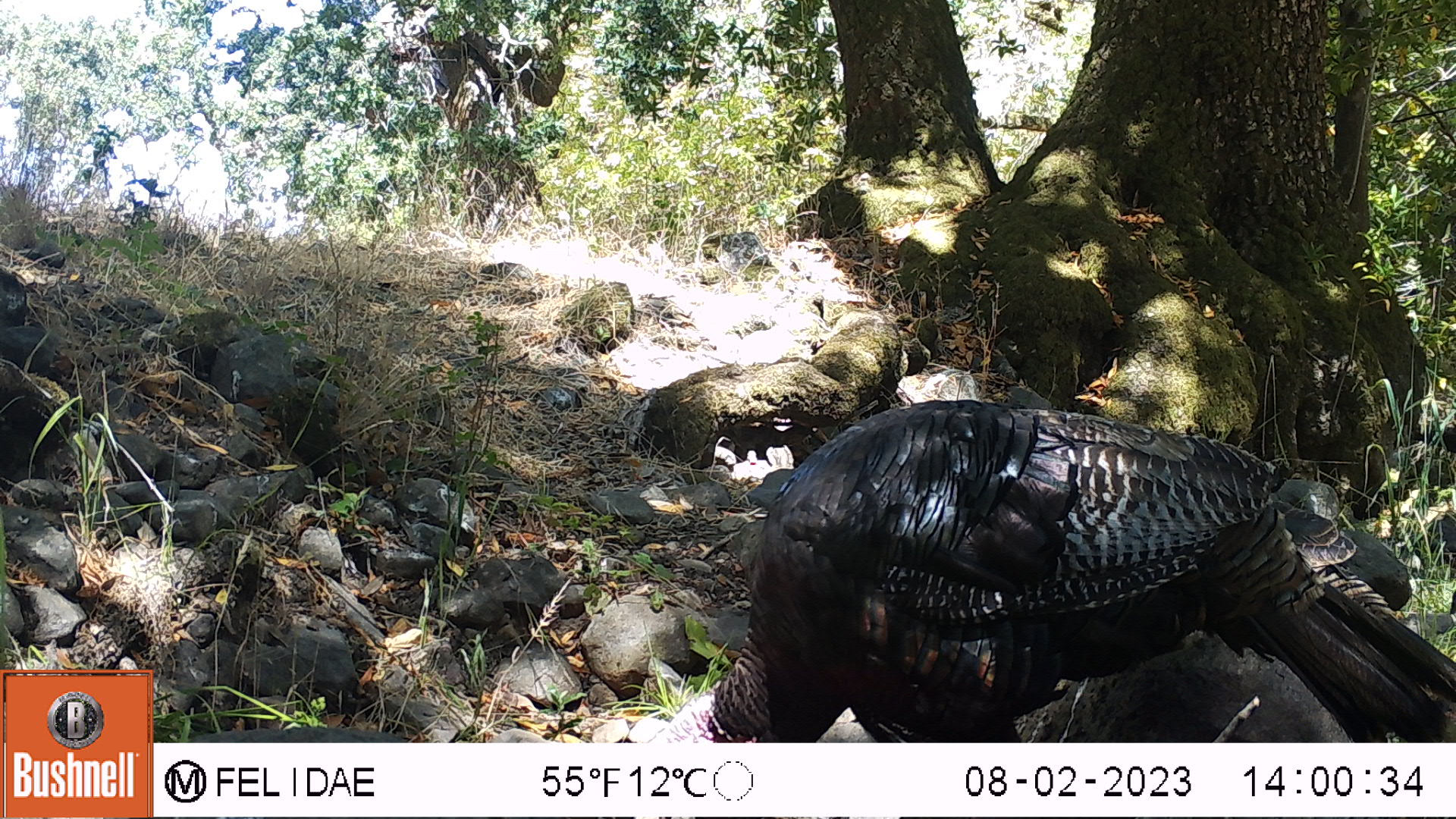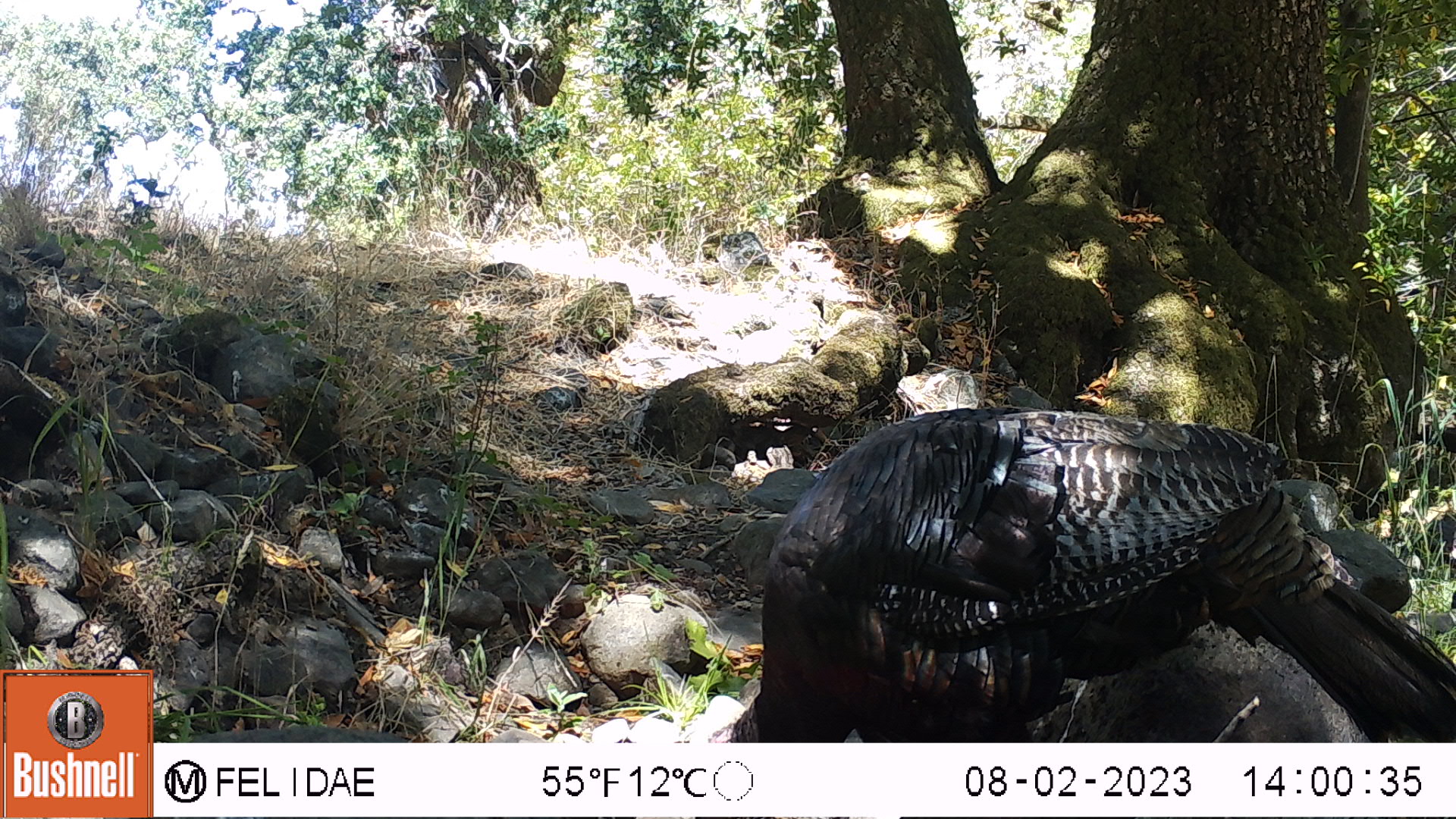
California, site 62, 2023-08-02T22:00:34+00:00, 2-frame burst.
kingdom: Animalia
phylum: Chordata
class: Aves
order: Galliformes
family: Phasianidae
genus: Meleagris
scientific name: Meleagris gallopavo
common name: turkey